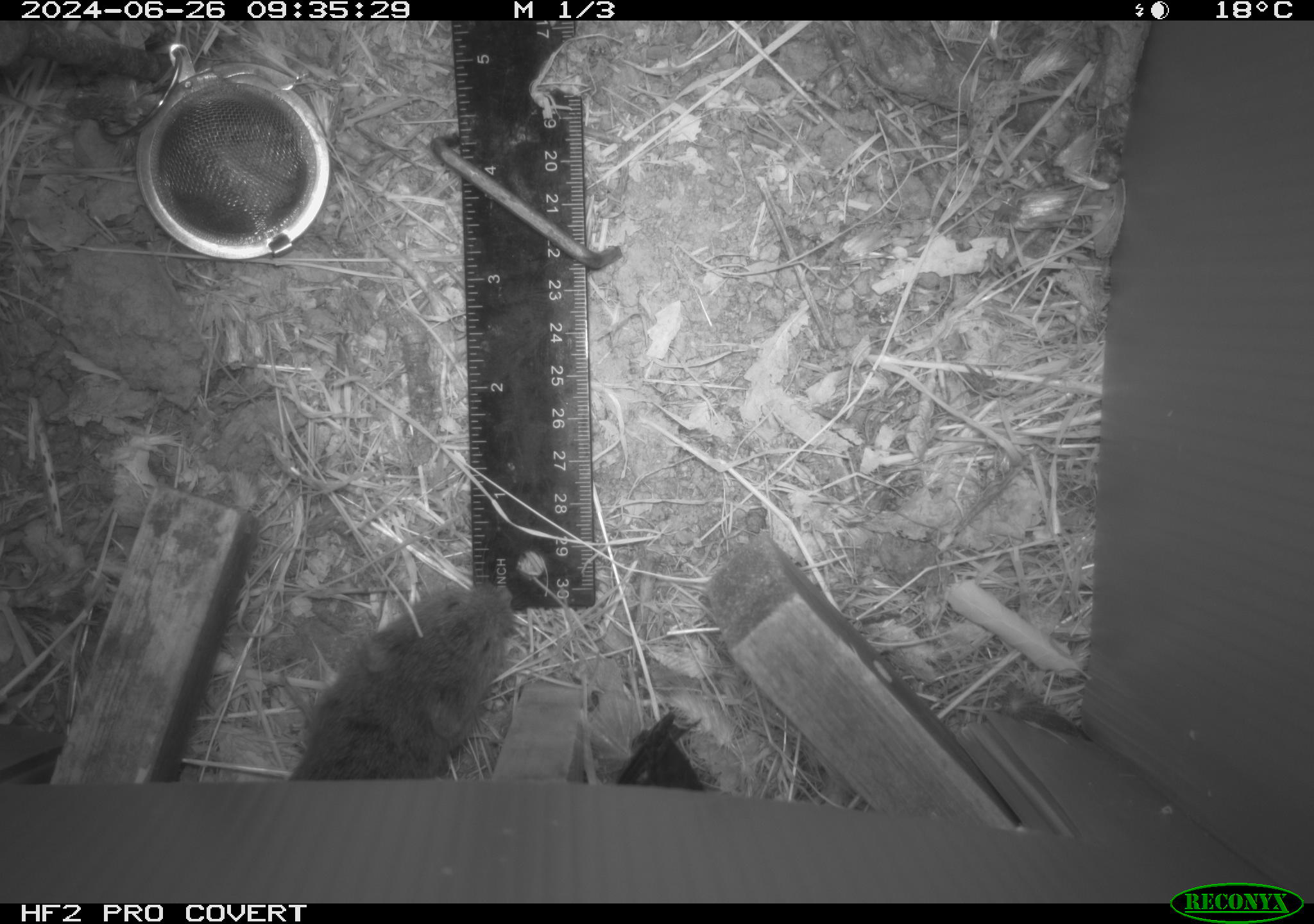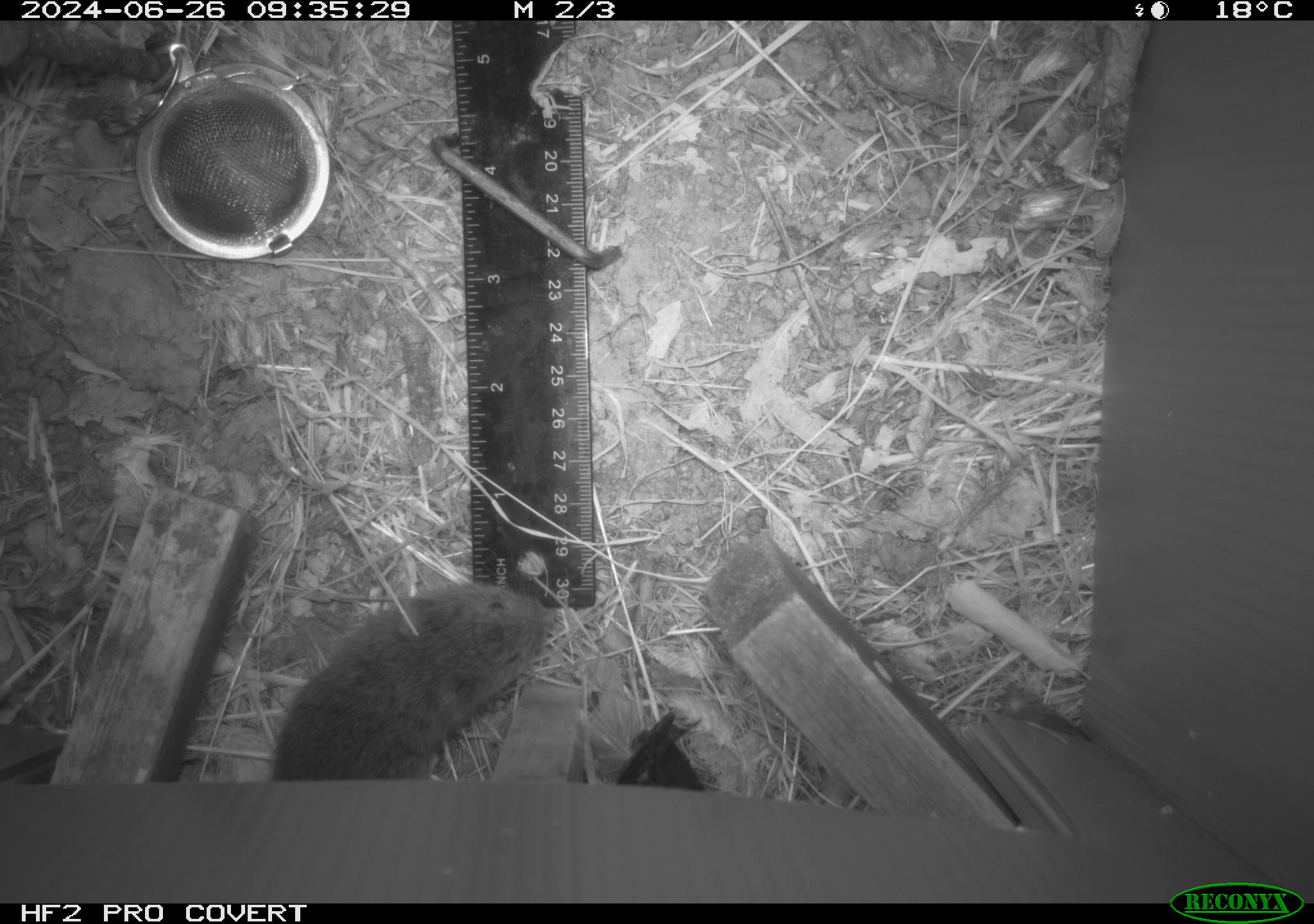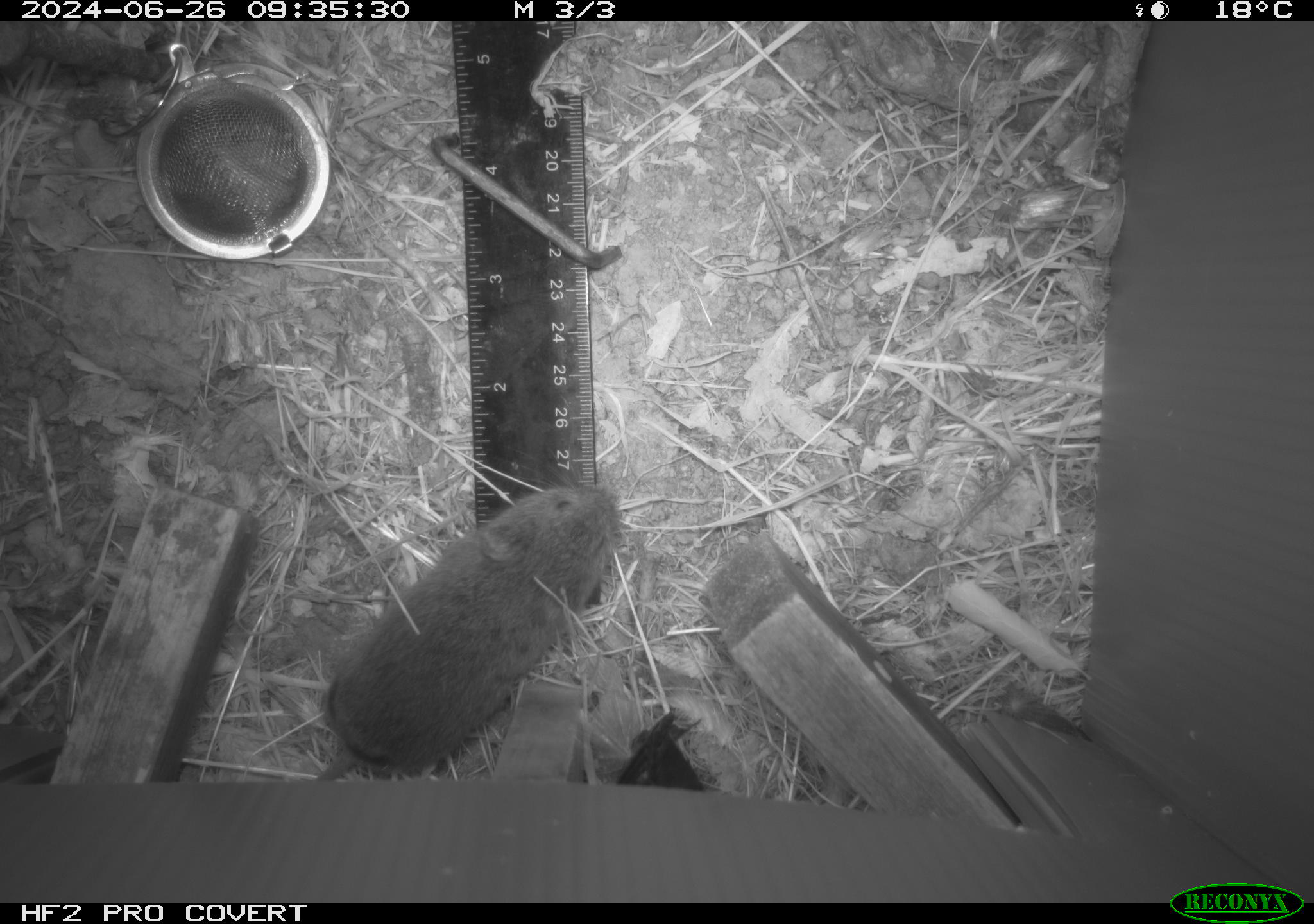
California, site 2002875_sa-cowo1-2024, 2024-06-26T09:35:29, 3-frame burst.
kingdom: Animalia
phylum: Chordata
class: Mammalia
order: Rodentia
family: Cricetidae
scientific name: Arvicolinae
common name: voles, lemmings, and muskrats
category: arvicolinae subfamily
Arvicolinae subfamily (voles, lemmings, and muskrats) (Arvicolinae).